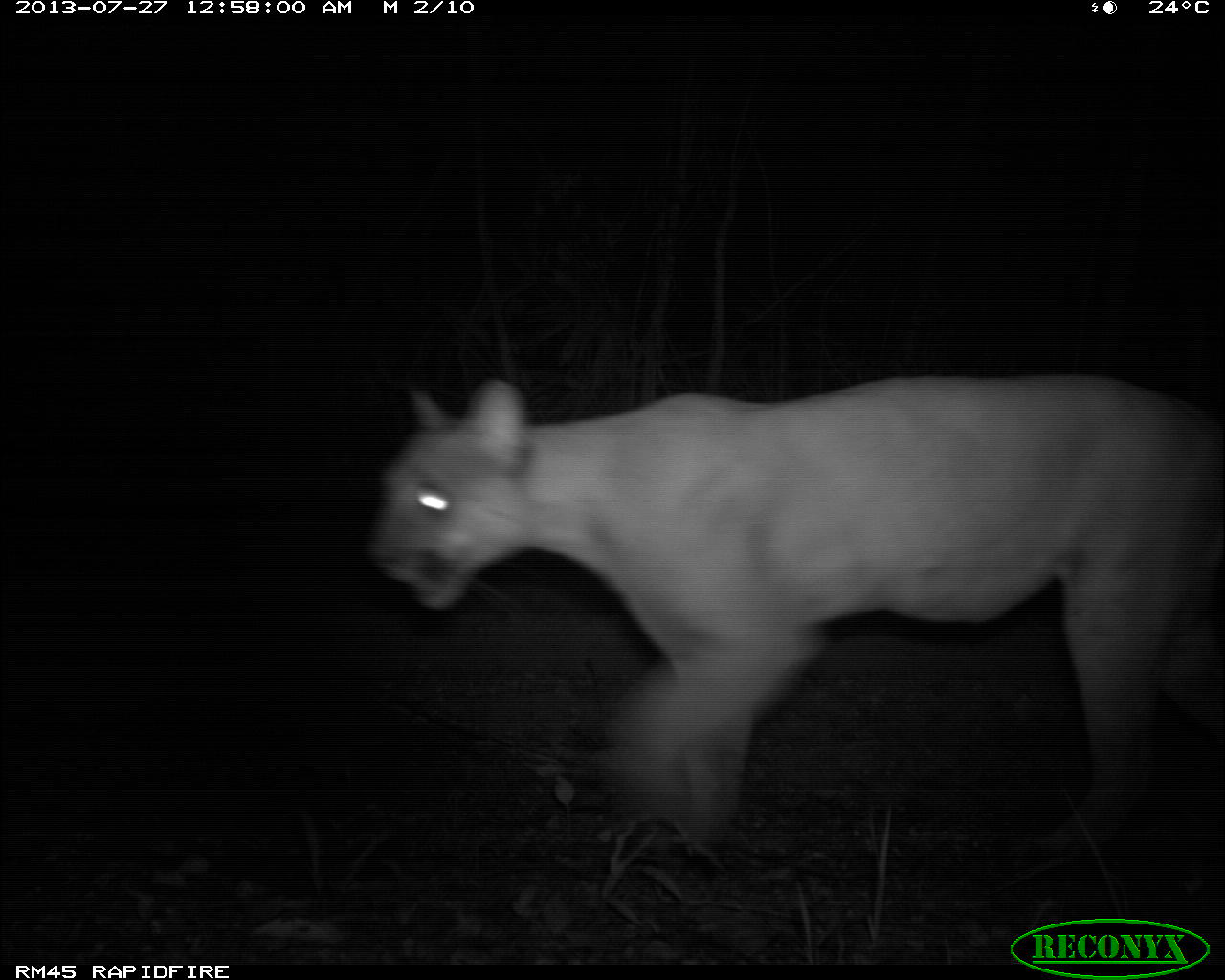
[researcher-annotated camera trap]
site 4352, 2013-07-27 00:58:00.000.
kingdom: Animalia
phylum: Chordata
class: Mammalia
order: Carnivora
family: Felidae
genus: Puma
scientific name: Puma concolor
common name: mountain lion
Puma concolor (mountain lion), count 1.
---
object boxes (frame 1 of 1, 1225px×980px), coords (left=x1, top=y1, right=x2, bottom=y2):
puma concolor: (left=360, top=370, right=1225, bottom=872)